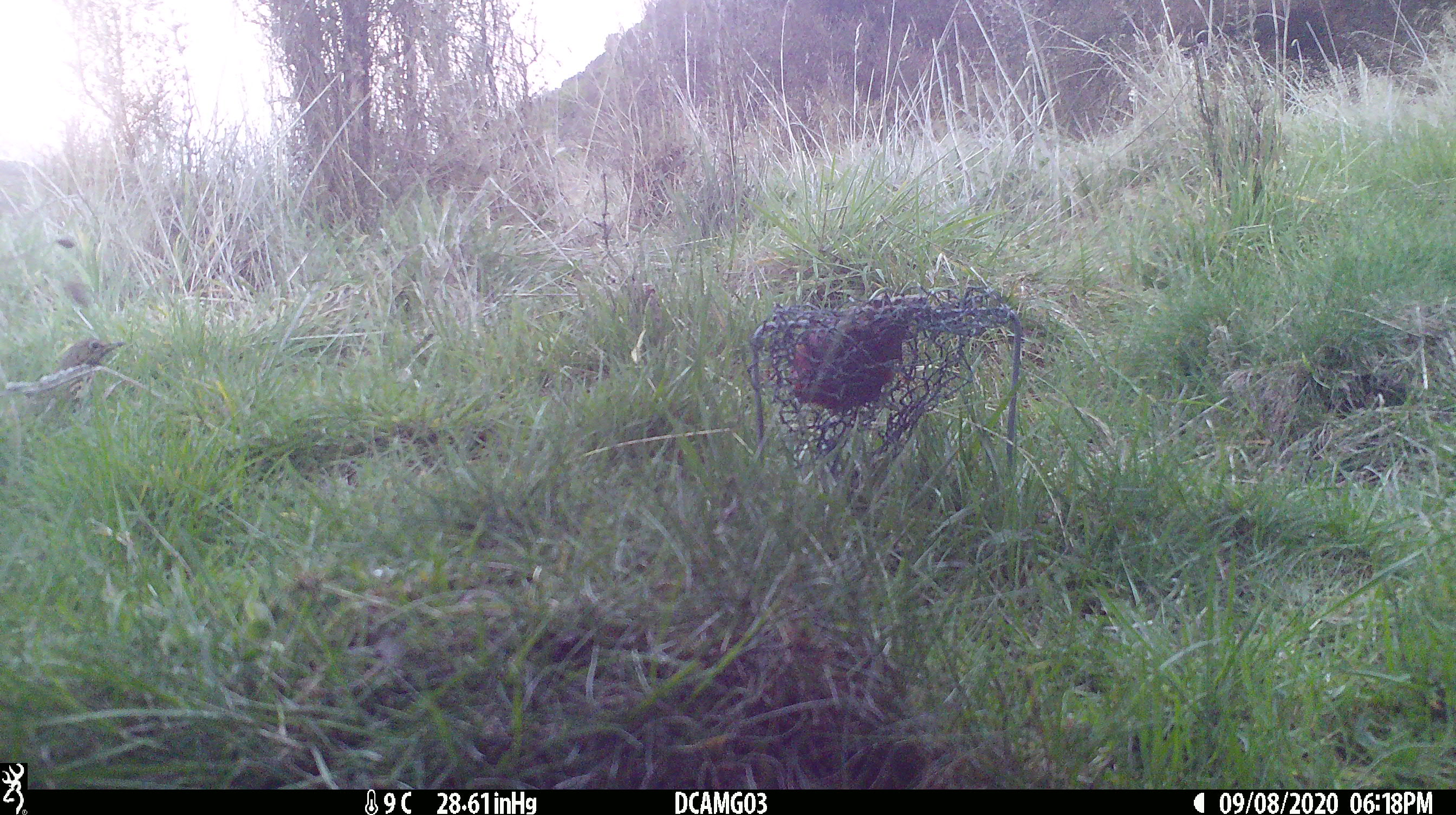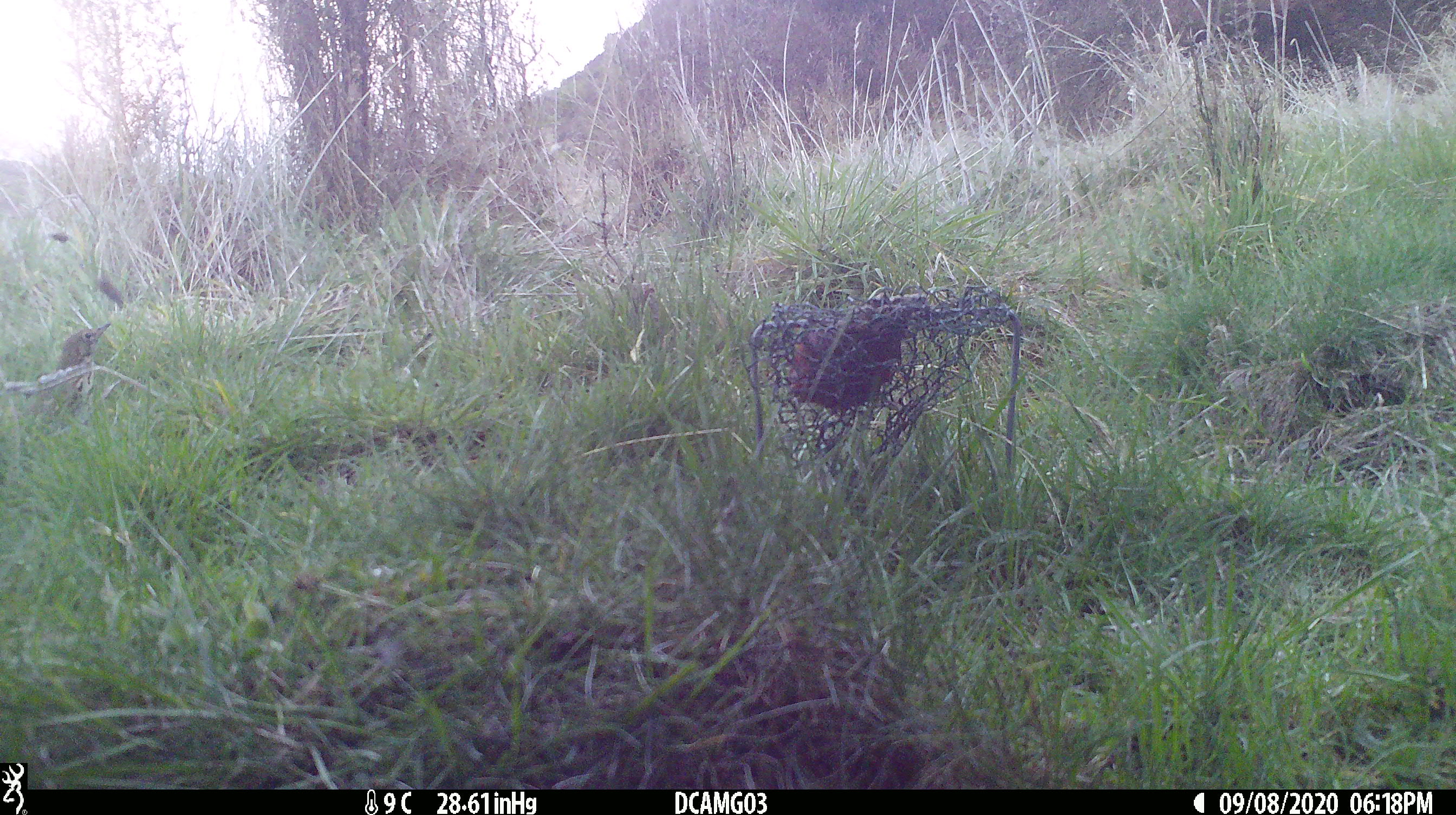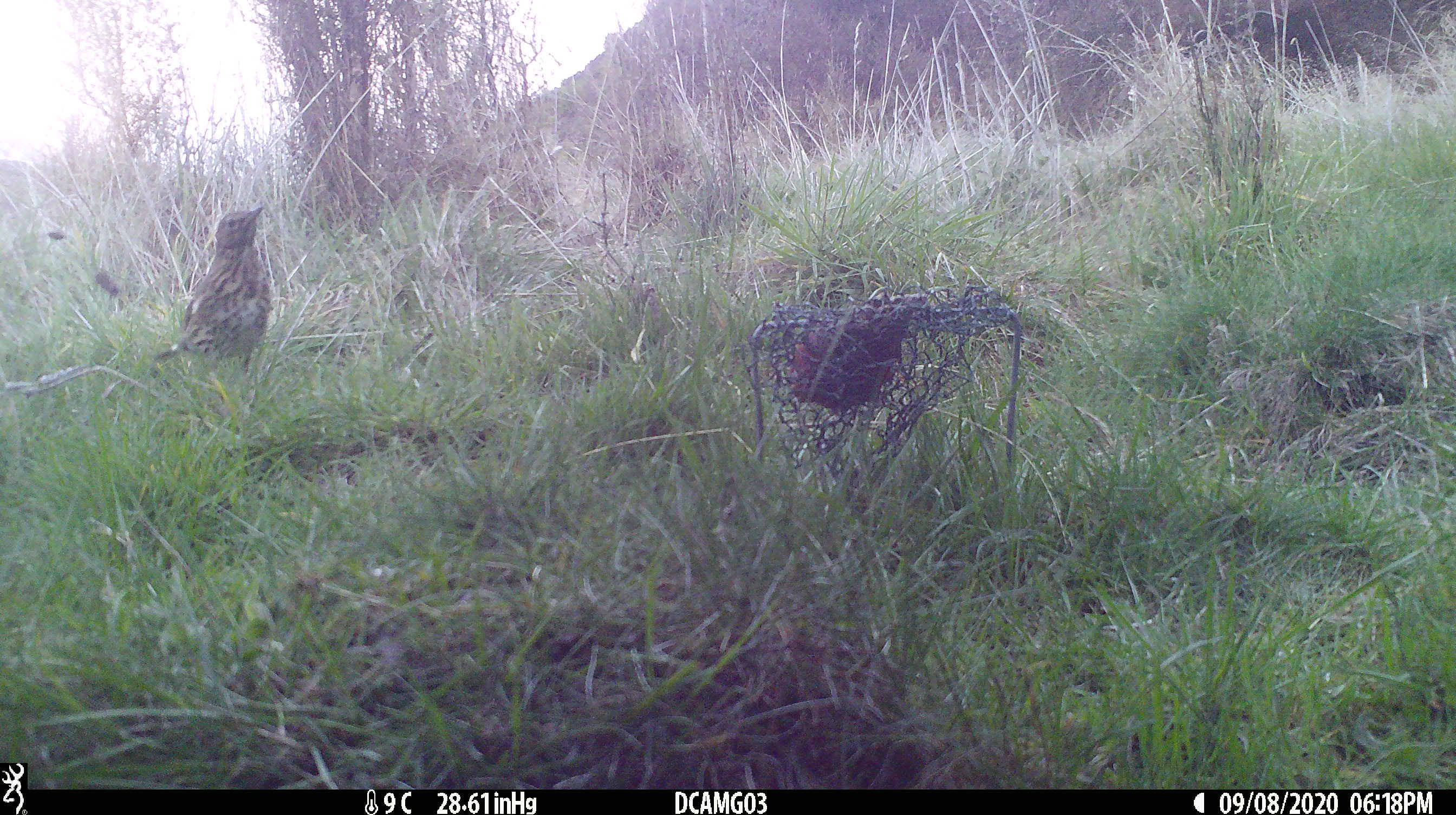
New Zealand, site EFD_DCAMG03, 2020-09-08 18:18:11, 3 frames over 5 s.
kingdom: Animalia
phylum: Chordata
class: Aves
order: Passeriformes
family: Turdidae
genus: Turdus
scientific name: Turdus philomelos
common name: song thrush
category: thrush